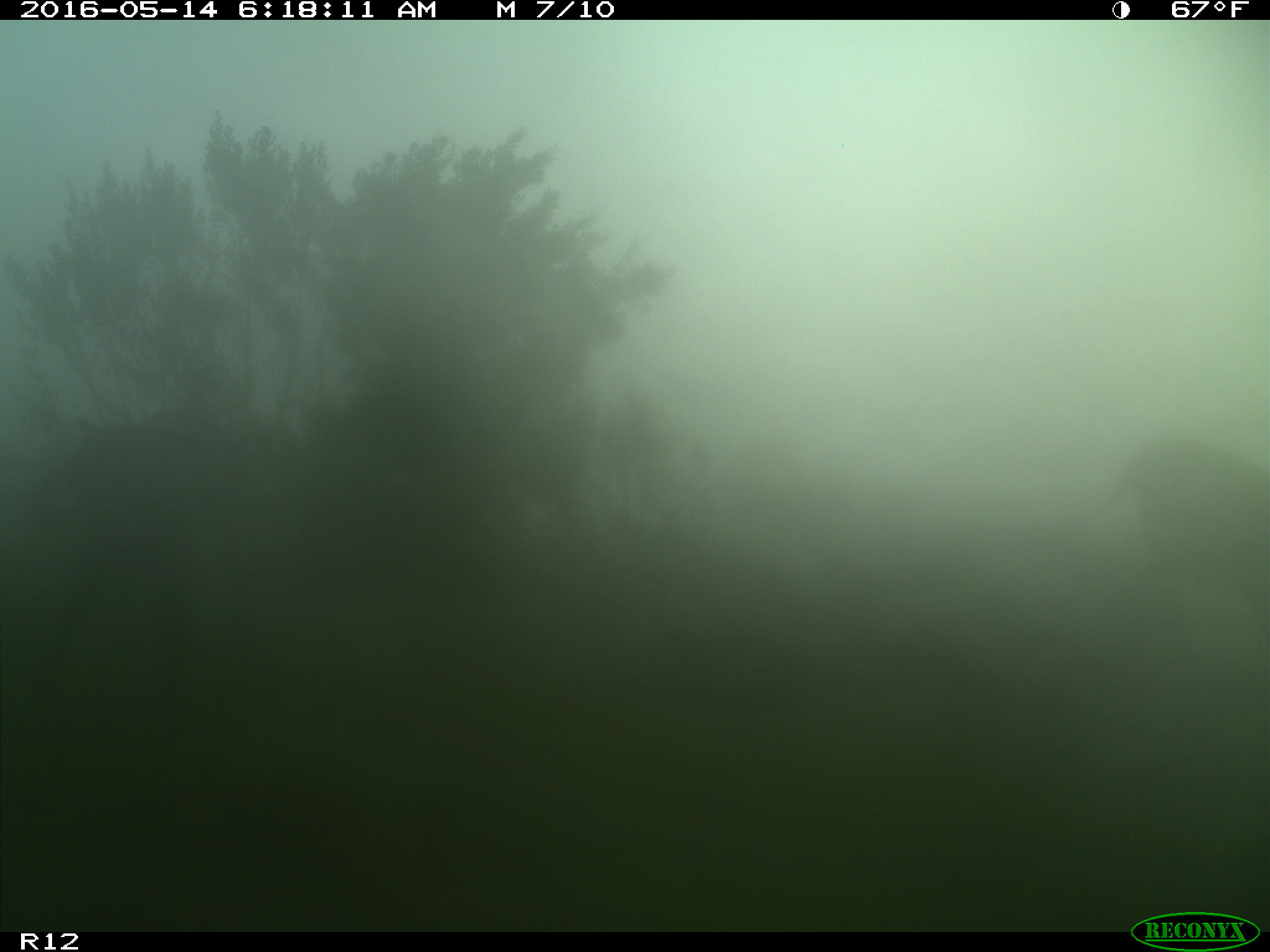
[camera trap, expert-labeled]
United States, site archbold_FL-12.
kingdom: Animalia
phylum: Chordata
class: Mammalia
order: Artiodactyla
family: Bovidae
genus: Bos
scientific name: Bos taurus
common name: domestic cow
Bos taurus (domestic cow).